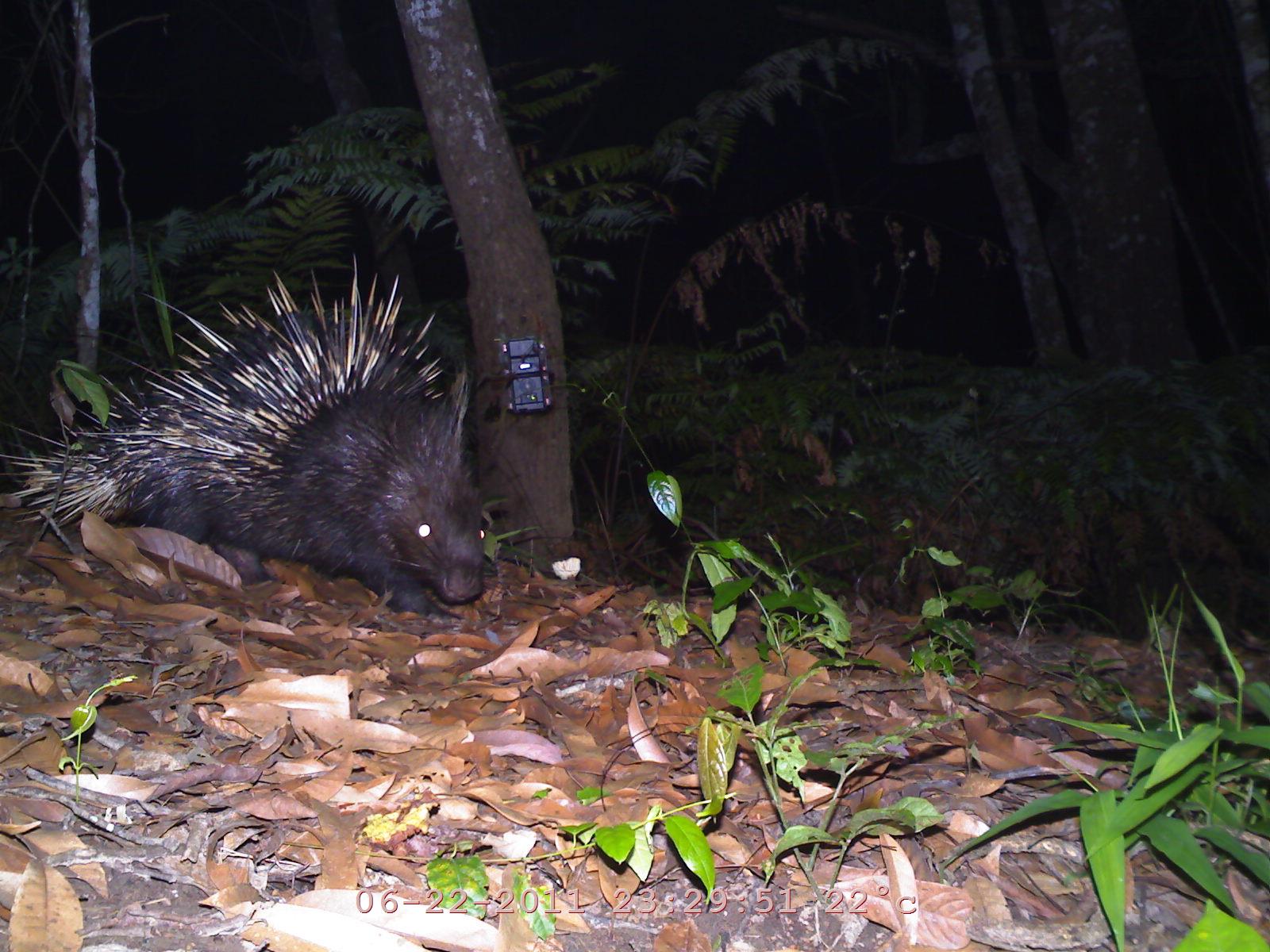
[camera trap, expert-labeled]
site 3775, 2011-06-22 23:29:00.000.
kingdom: Animalia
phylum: Chordata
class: Mammalia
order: Rodentia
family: Hystricidae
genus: Hystrix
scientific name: Hystrix brachyura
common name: east asian porcupine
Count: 1.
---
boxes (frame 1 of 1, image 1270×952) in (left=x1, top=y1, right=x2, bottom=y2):
hystrix brachyura: (left=1, top=253, right=524, bottom=632)